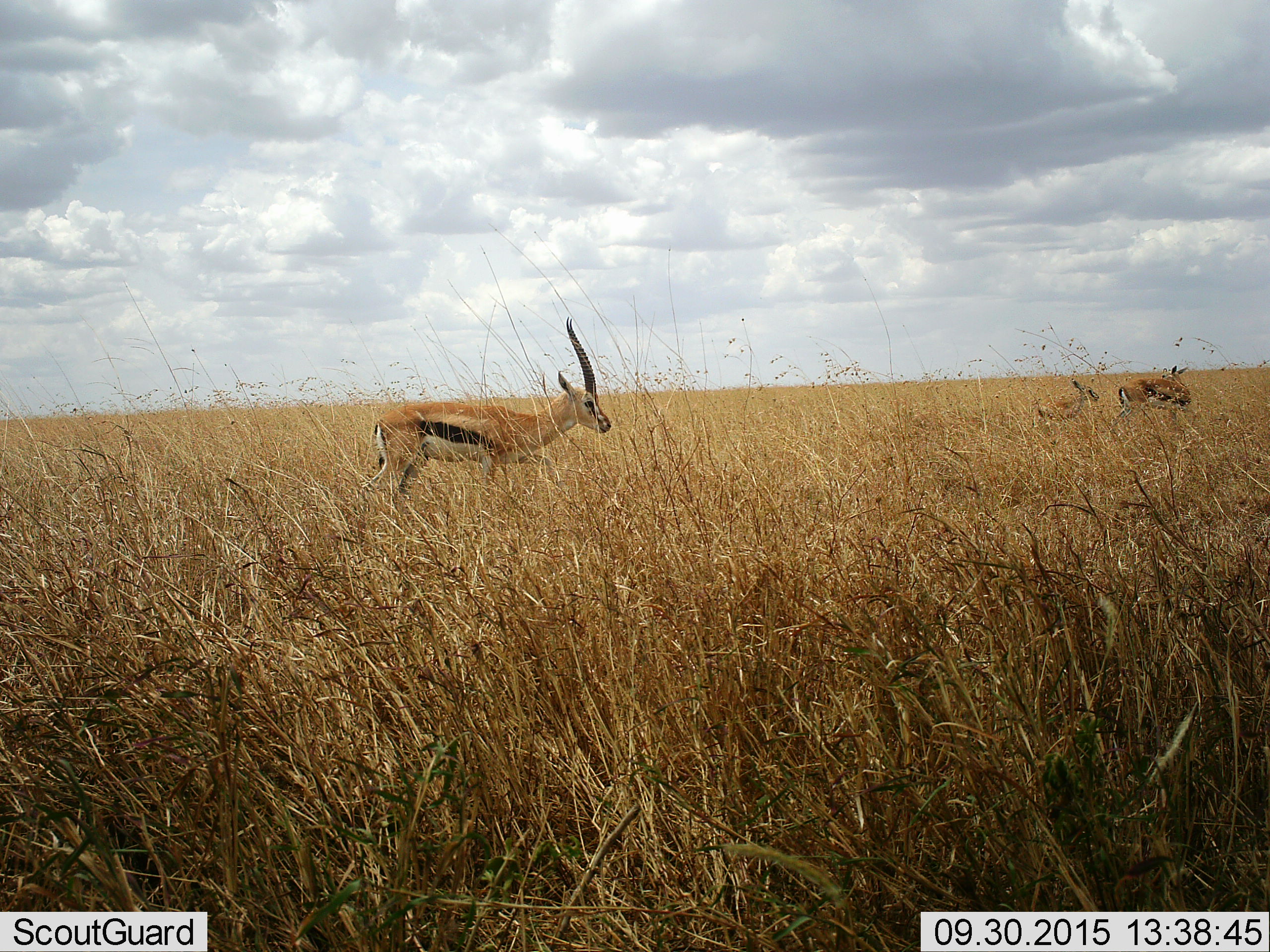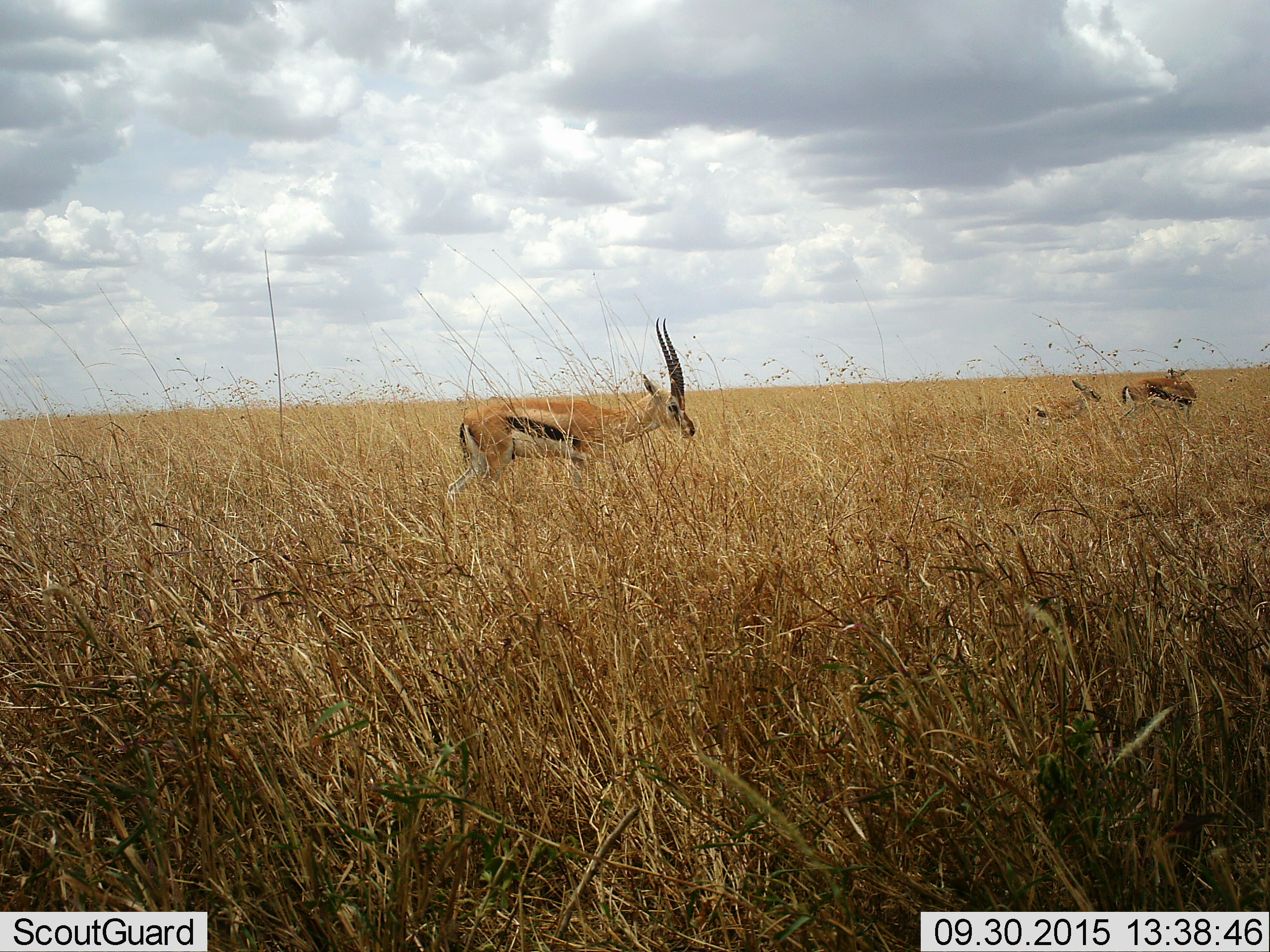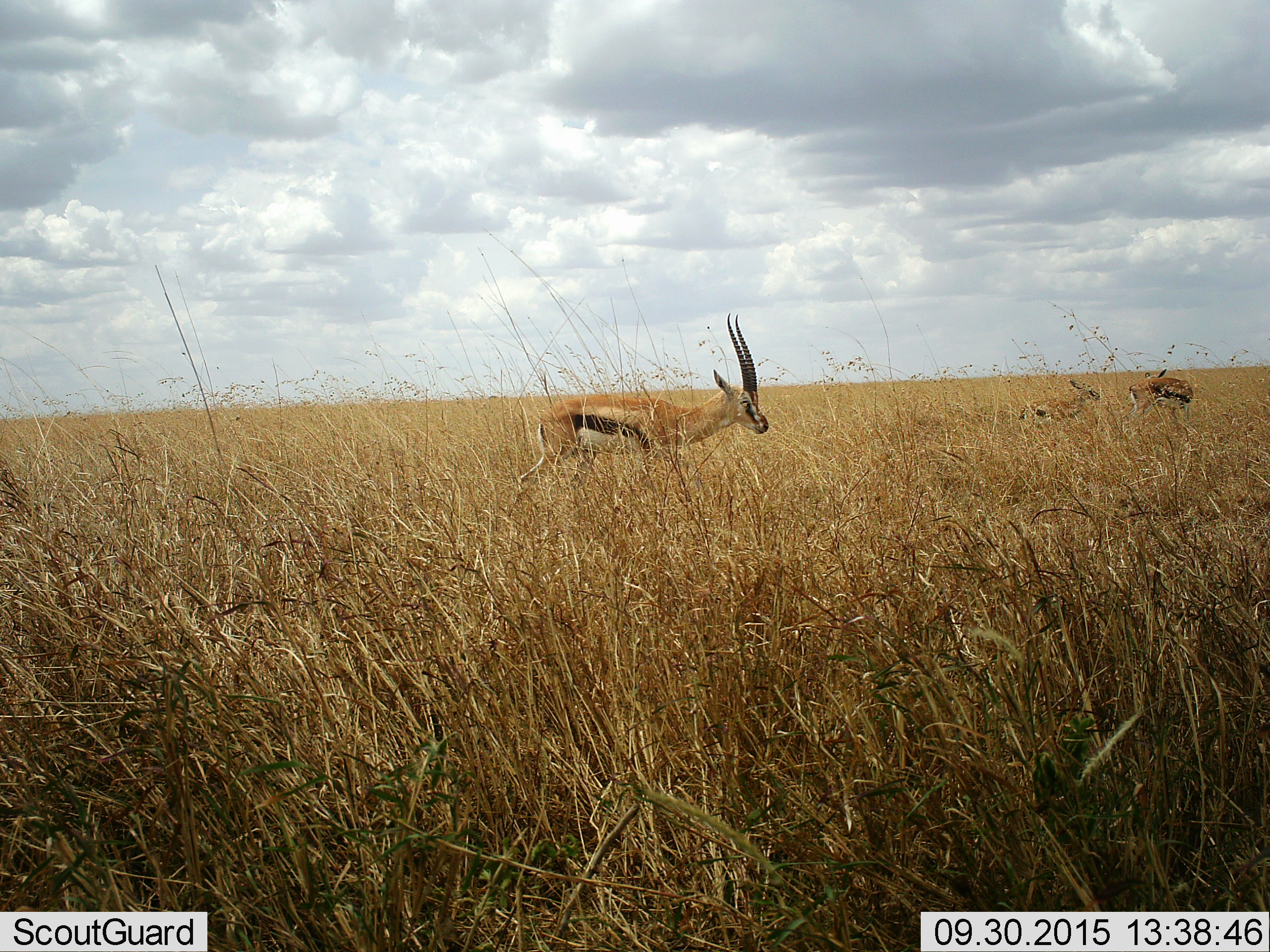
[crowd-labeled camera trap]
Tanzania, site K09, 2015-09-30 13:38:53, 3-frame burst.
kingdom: Animalia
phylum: Chordata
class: Mammalia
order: Artiodactyla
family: Bovidae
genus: Eudorcas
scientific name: Eudorcas thomsonii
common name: thomson's gazelle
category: gazellethomsons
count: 3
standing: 78%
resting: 11%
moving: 67%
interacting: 0%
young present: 67%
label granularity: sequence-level